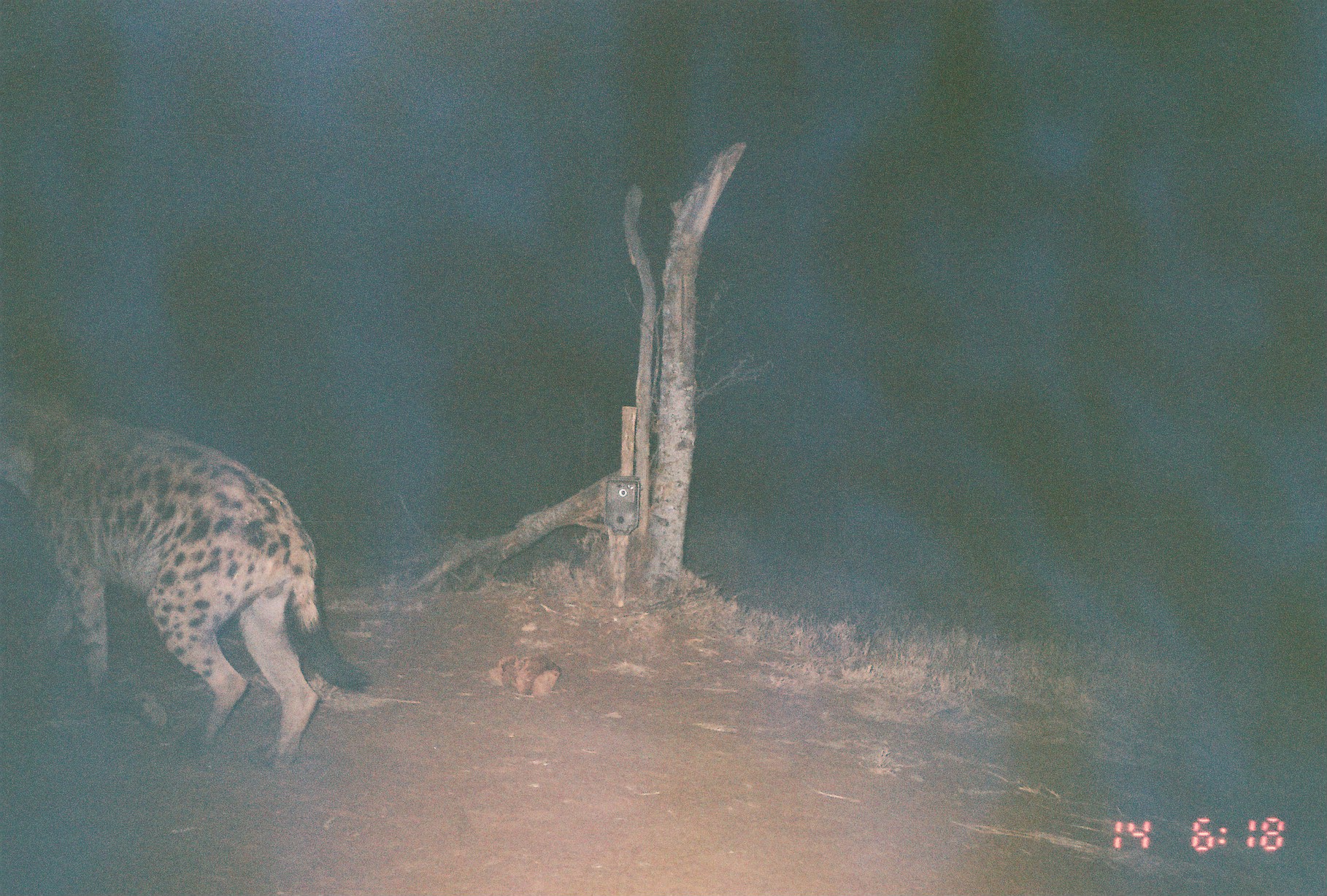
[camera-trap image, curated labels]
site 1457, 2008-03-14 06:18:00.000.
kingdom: Animalia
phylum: Chordata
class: Mammalia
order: Carnivora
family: Hyaenidae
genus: Crocuta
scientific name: Crocuta crocuta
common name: spotted hyena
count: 1